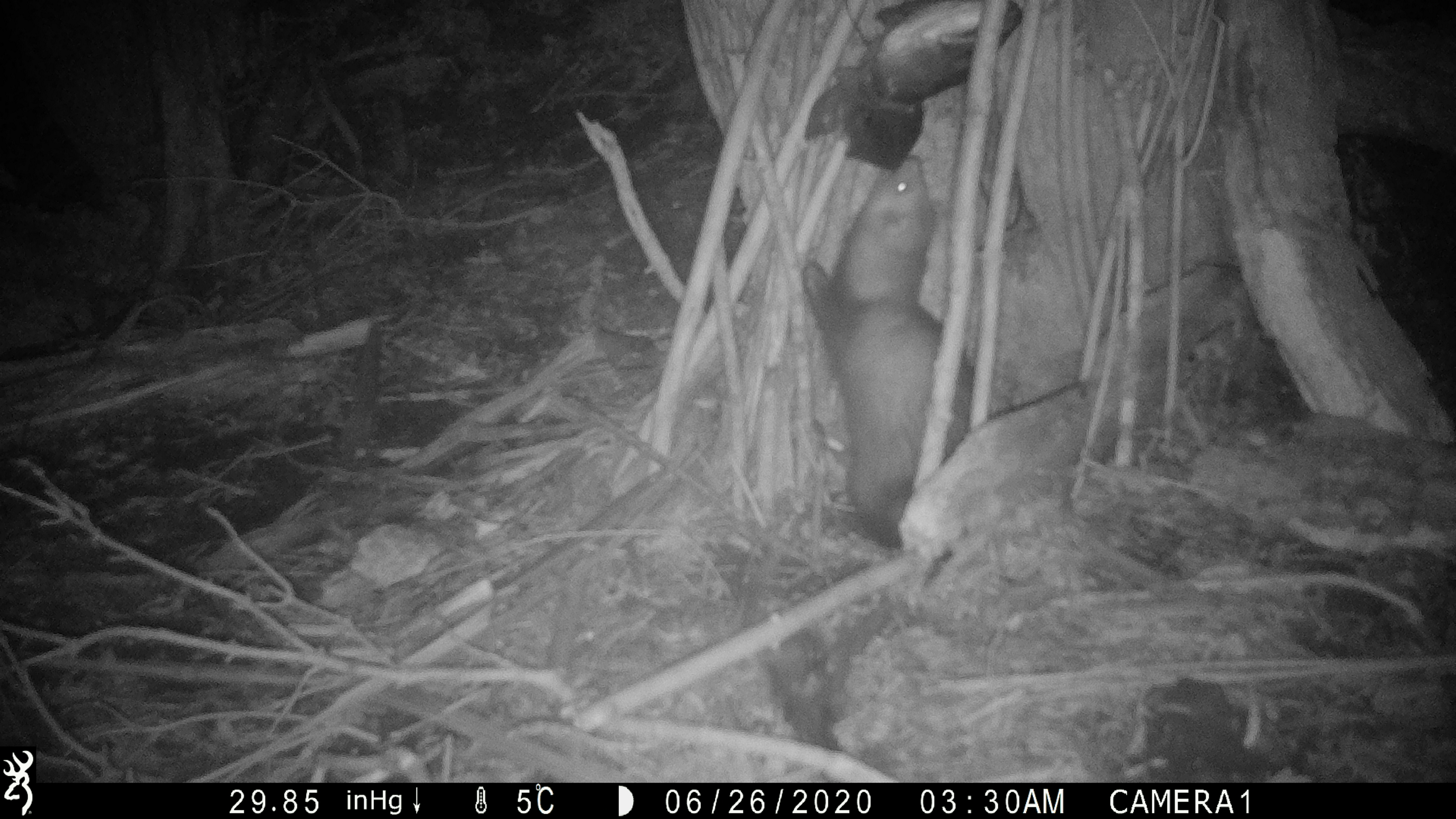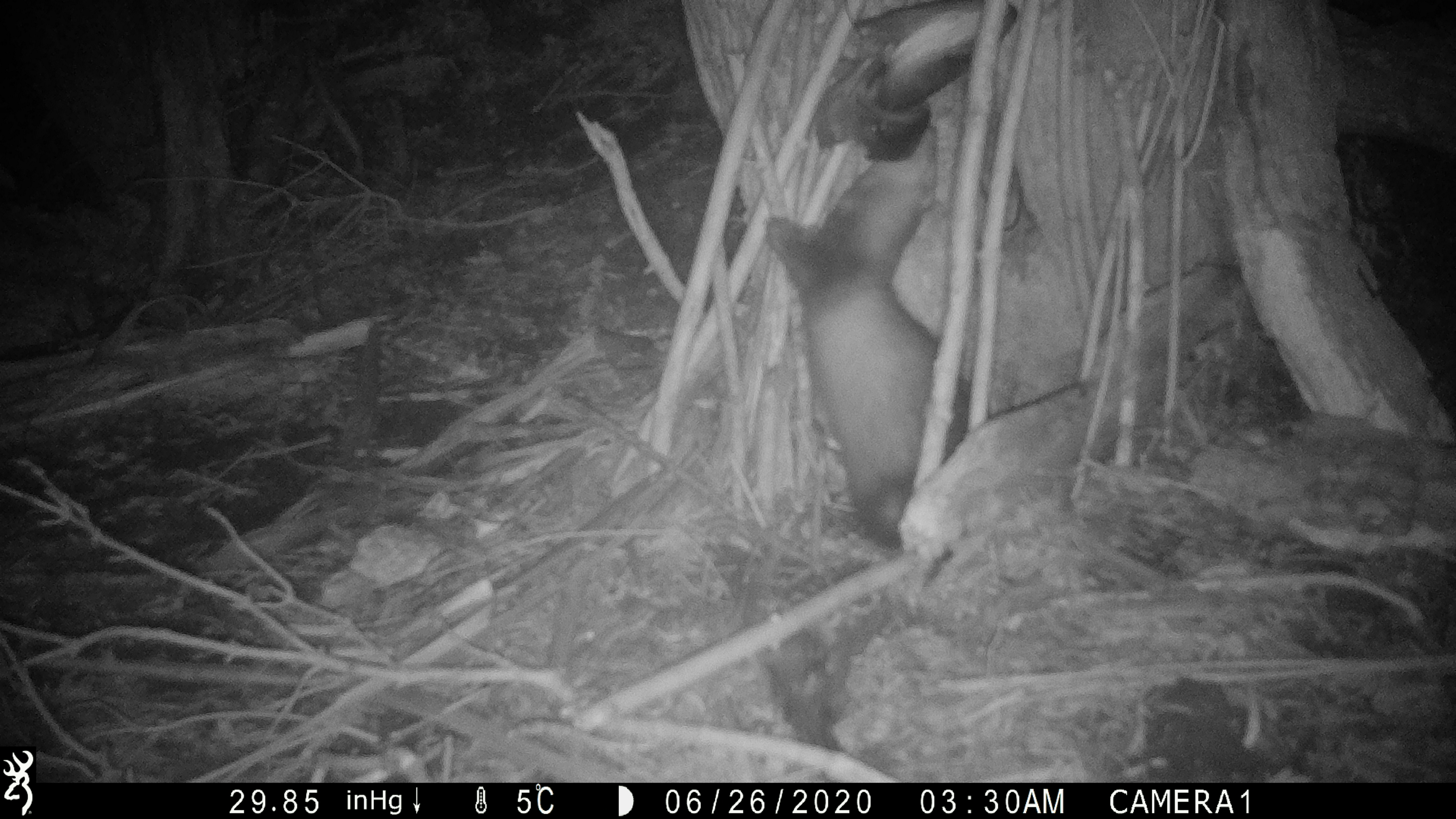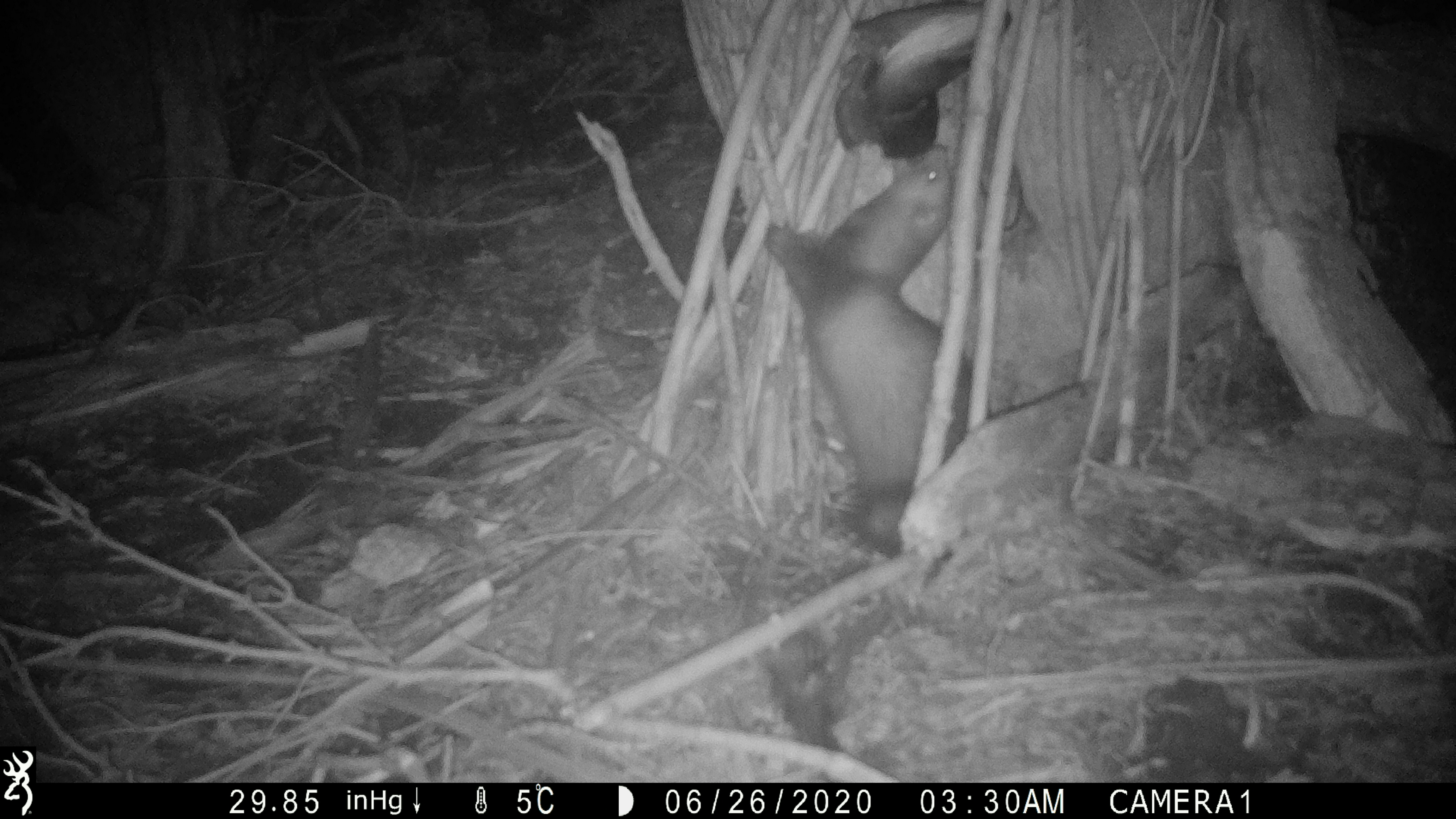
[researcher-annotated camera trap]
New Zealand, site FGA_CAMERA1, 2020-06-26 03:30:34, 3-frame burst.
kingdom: Animalia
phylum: Chordata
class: Mammalia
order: Carnivora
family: Mustelidae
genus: Mustela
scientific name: Mustela furo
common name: ferret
Ferret (Mustela furo).